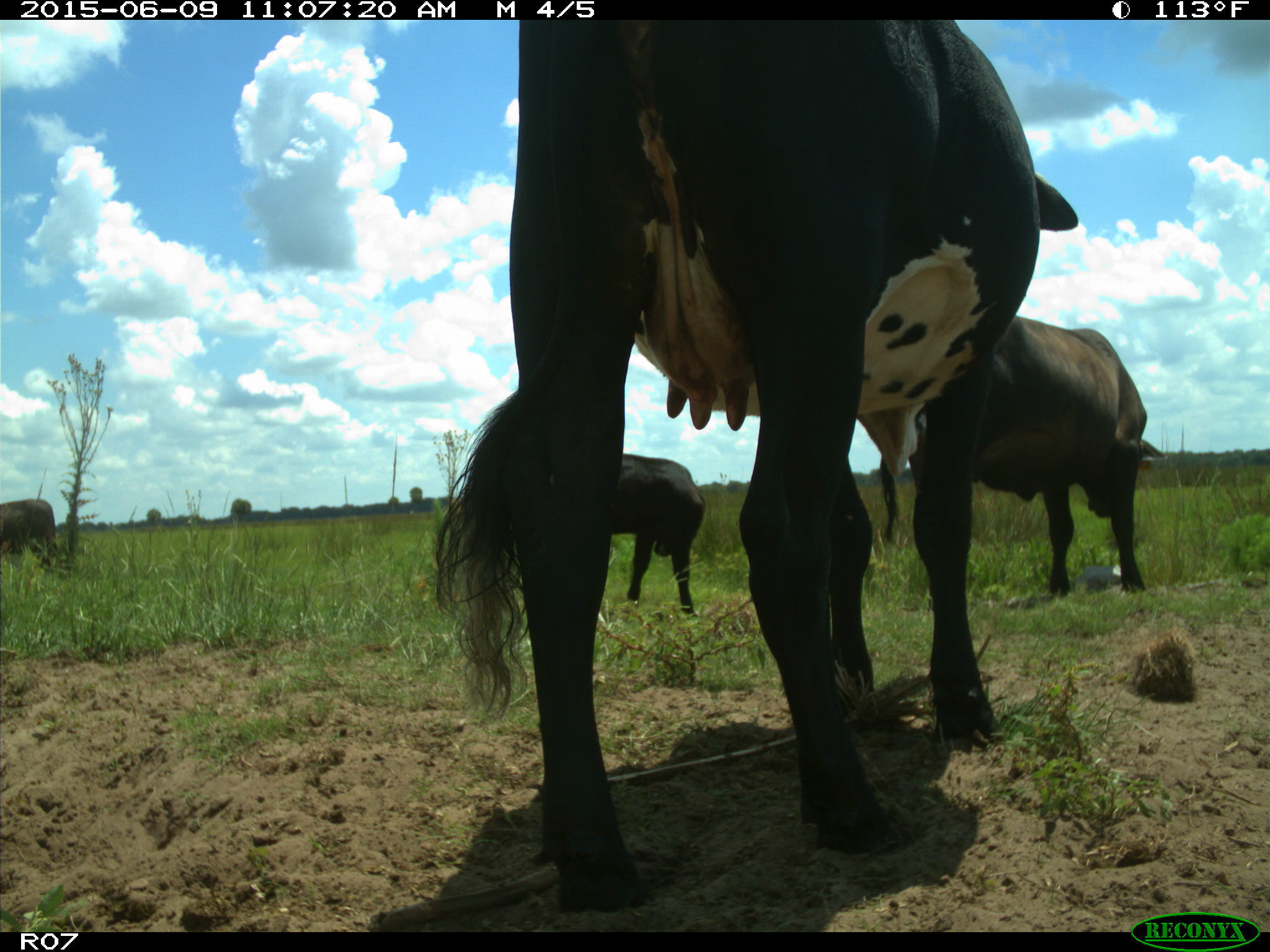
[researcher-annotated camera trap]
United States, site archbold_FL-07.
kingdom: Animalia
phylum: Chordata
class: Mammalia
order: Artiodactyla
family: Bovidae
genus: Bos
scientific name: Bos taurus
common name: domestic cow